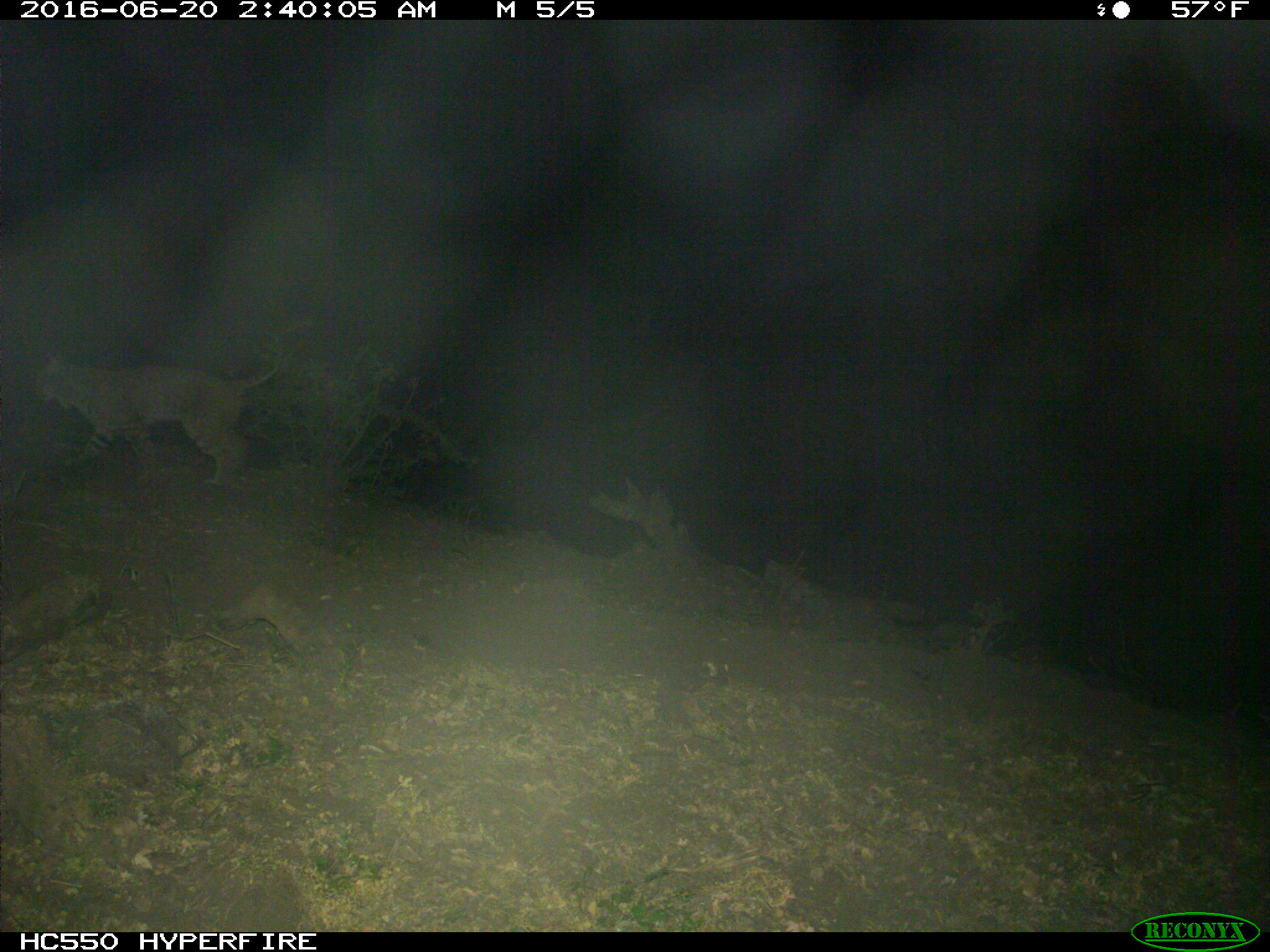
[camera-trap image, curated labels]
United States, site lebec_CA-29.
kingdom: Animalia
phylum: Chordata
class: Mammalia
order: Carnivora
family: Felidae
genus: Lynx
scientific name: Lynx rufus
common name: bobcat